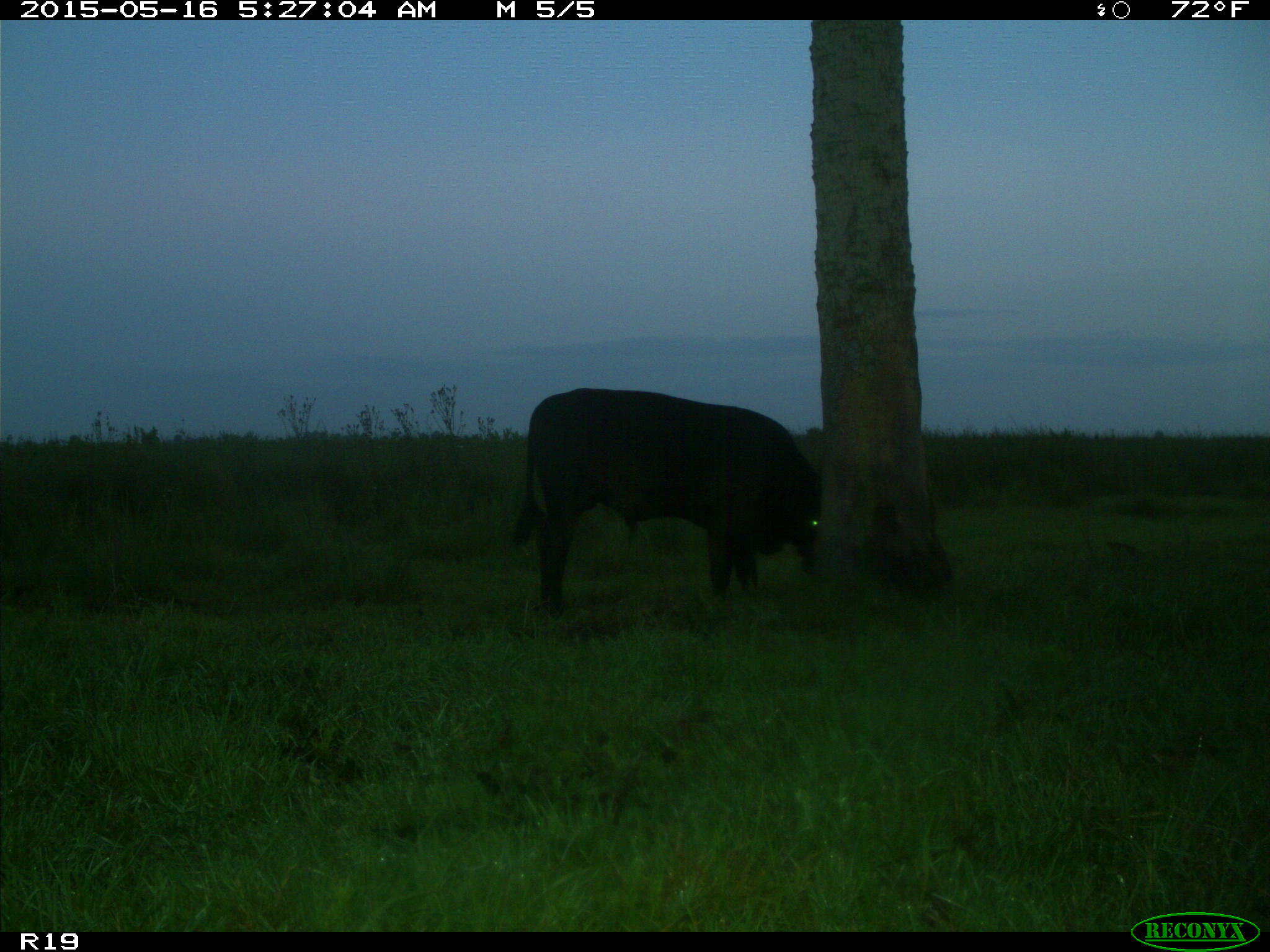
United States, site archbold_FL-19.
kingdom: Animalia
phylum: Chordata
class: Mammalia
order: Artiodactyla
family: Bovidae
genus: Bos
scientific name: Bos taurus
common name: domestic cow